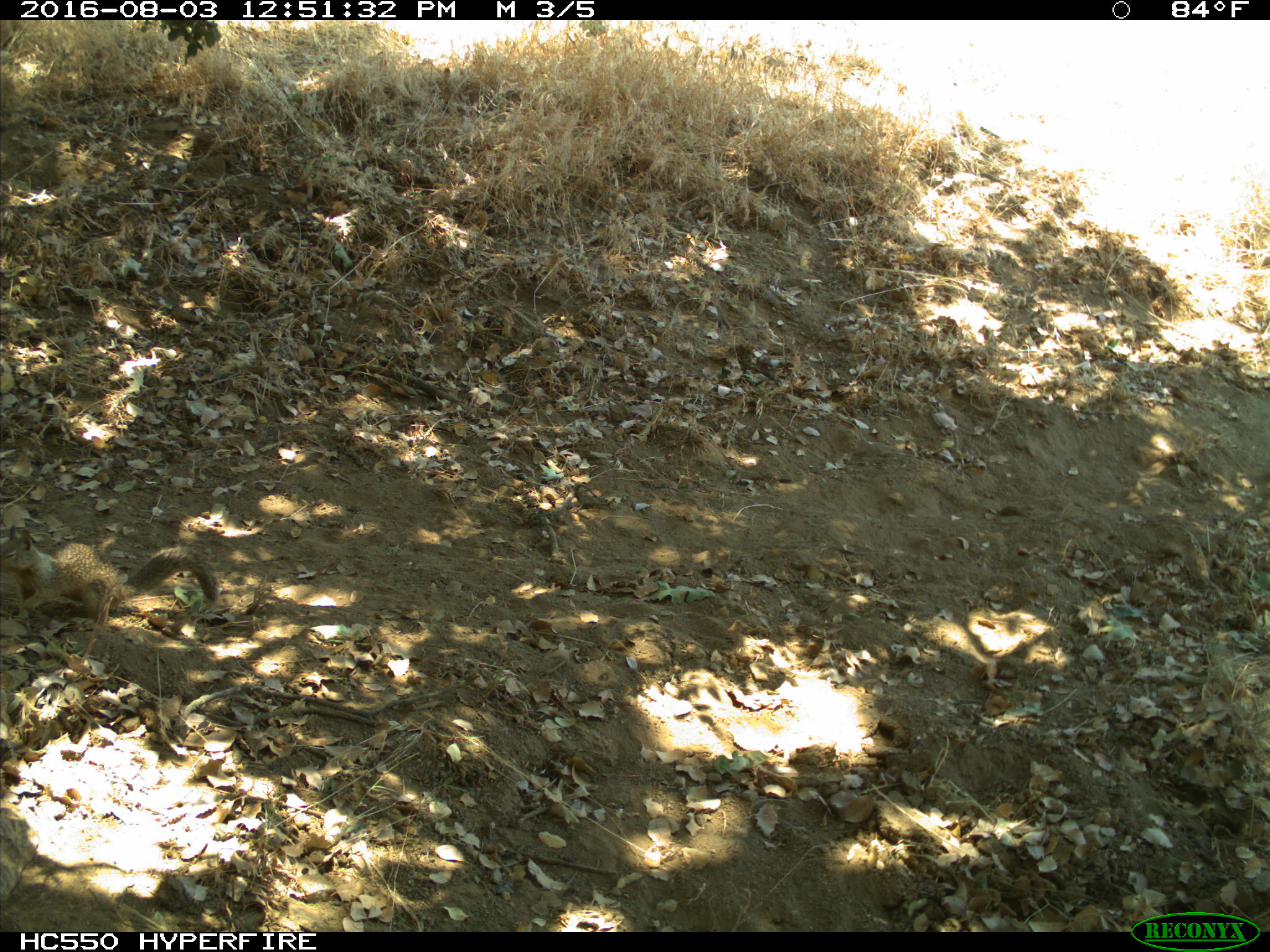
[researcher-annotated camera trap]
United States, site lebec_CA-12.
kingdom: Animalia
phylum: Chordata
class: Mammalia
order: Rodentia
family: Sciuridae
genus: Otospermophilus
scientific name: Otospermophilus beecheyi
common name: california ground squirrel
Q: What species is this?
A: Otospermophilus beecheyi (california ground squirrel).